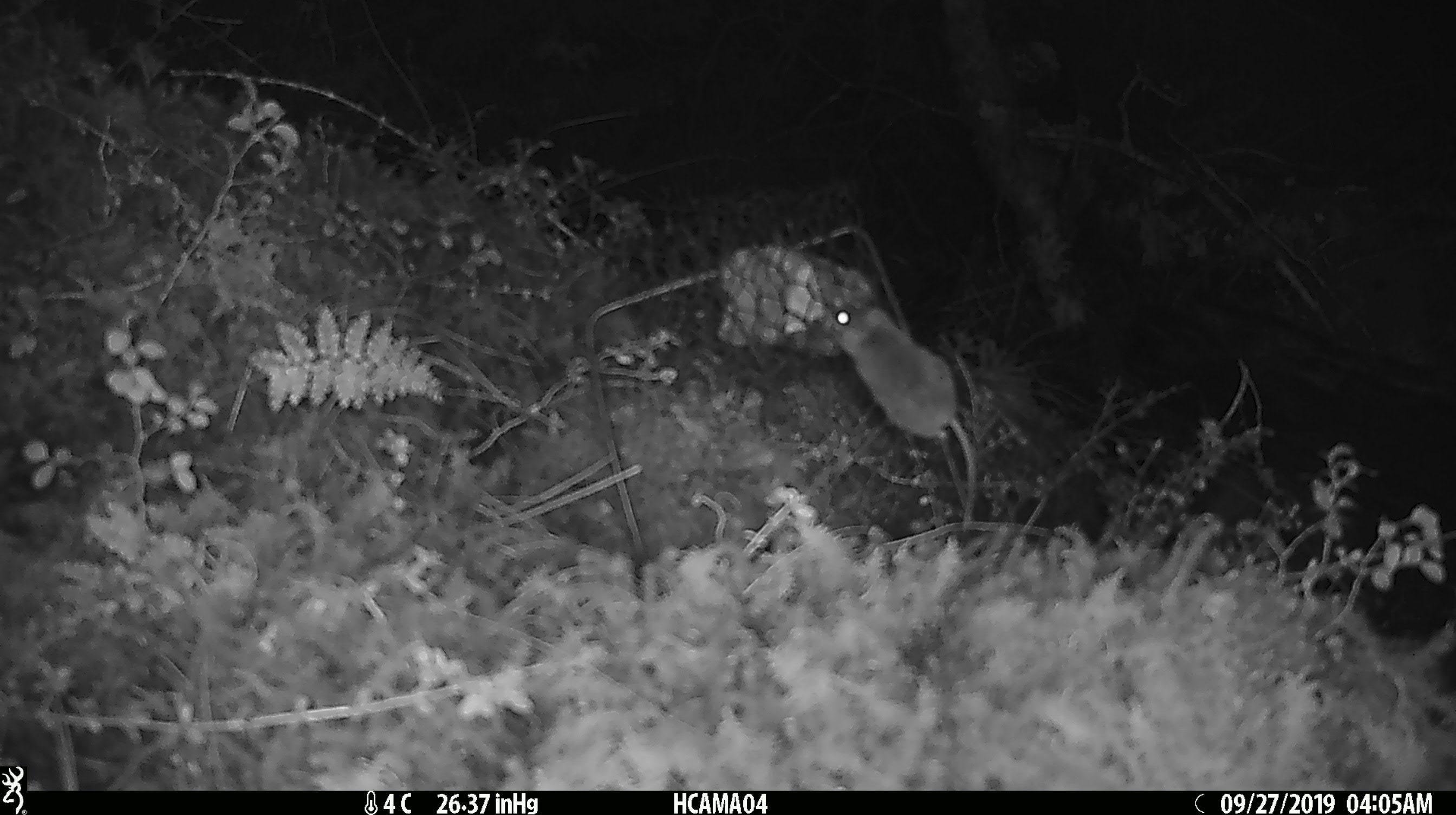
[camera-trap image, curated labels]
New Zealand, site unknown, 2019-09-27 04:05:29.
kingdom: Animalia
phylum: Chordata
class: Mammalia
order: Rodentia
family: Muridae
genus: Mus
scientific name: Mus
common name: mouse